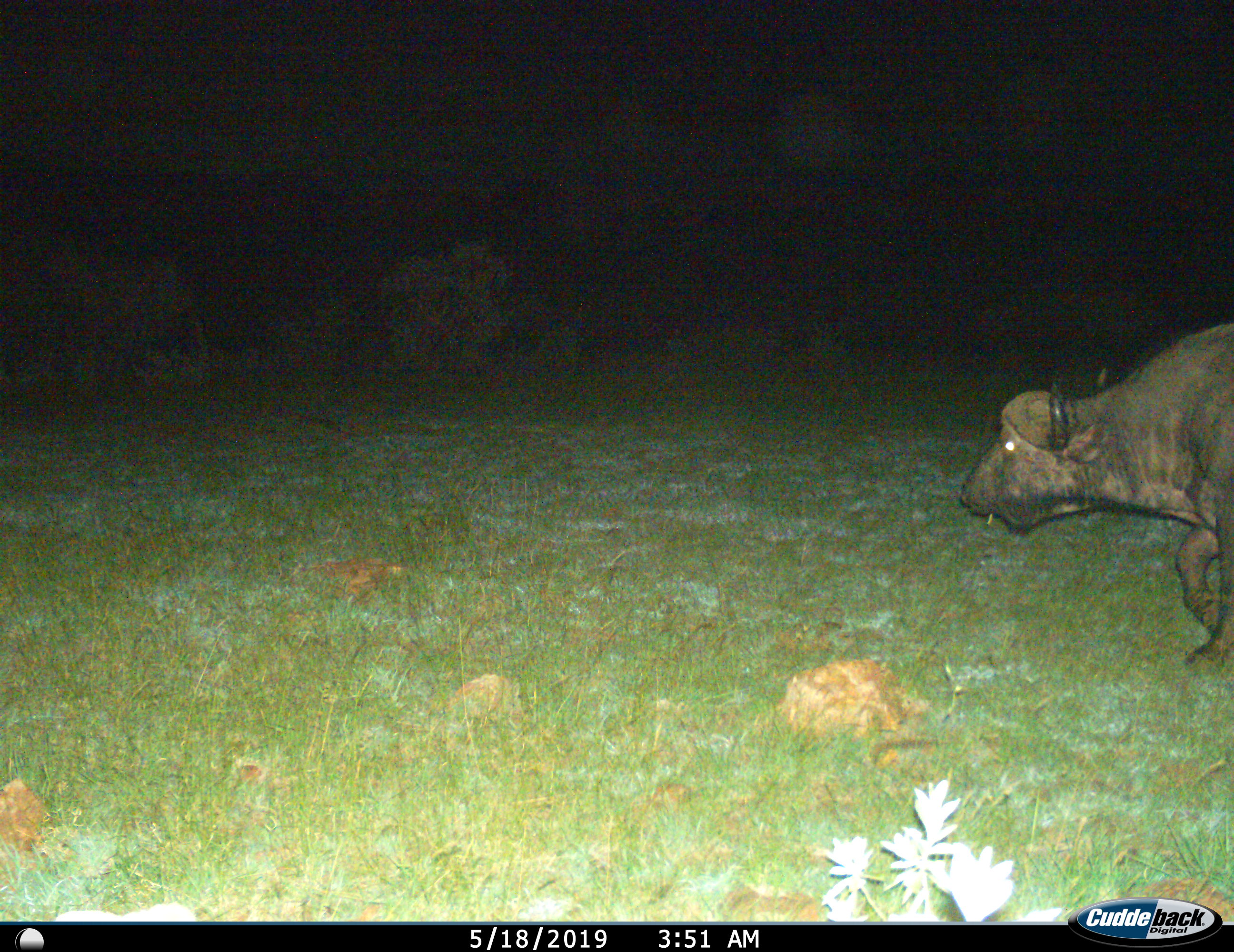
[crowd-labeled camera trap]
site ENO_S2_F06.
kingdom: Animalia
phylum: Chordata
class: Mammalia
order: Artiodactyla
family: Bovidae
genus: Syncerus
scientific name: Syncerus caffer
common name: african buffalo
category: buffalo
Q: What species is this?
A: Buffalo (african buffalo) (Syncerus caffer).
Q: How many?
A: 1.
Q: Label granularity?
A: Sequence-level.